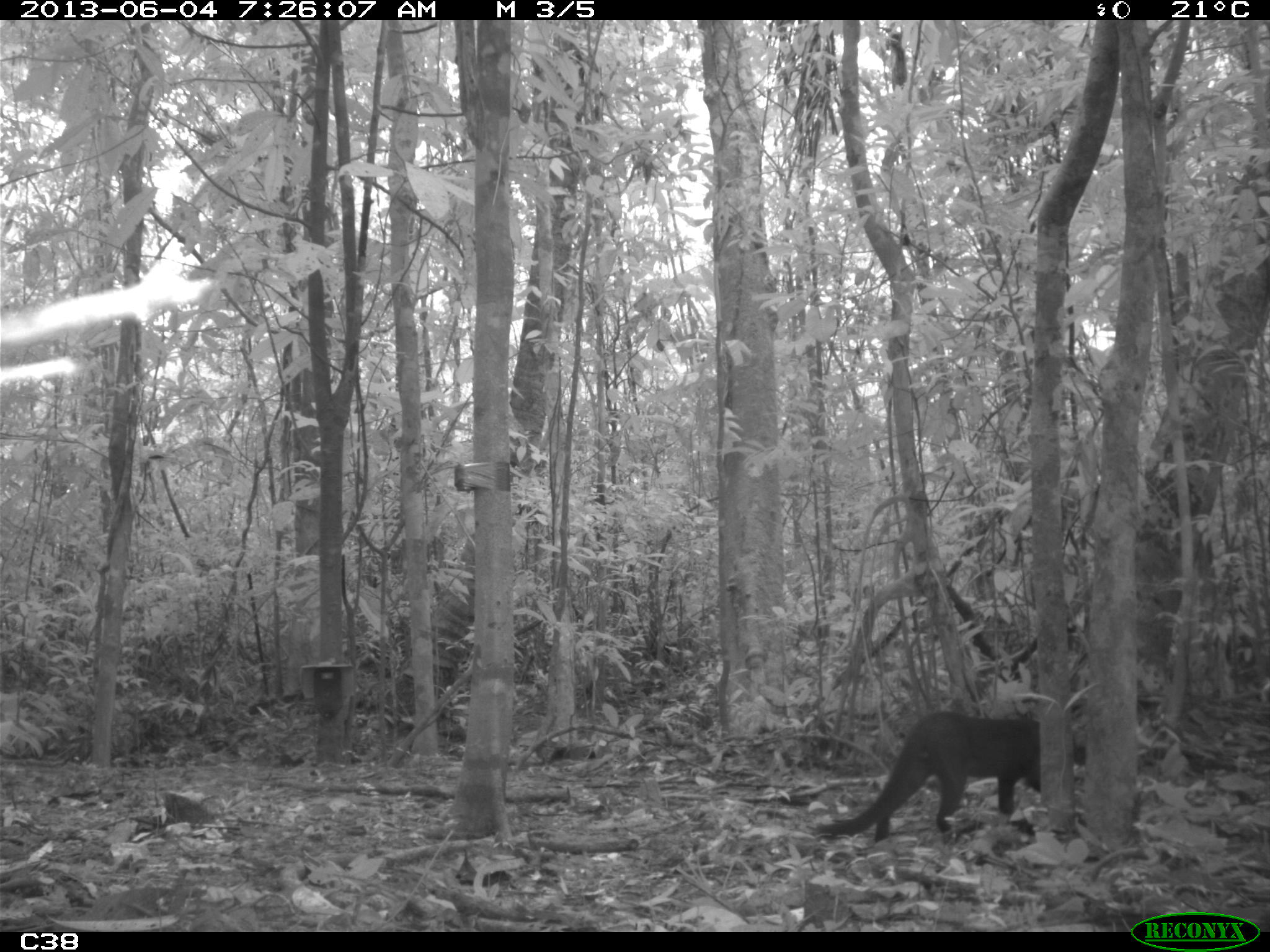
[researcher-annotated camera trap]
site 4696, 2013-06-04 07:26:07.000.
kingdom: Animalia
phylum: Chordata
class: Mammalia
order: Carnivora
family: Felidae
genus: Herpailurus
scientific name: Herpailurus yagouaroundi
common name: jaguarundi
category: puma yaguaroundi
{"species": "puma yaguaroundi (jaguarundi) (Herpailurus yagouaroundi)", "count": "1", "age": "adult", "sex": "male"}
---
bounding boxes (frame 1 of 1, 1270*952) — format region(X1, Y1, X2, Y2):
puma yaguaroundi: region(813, 709, 1088, 843)